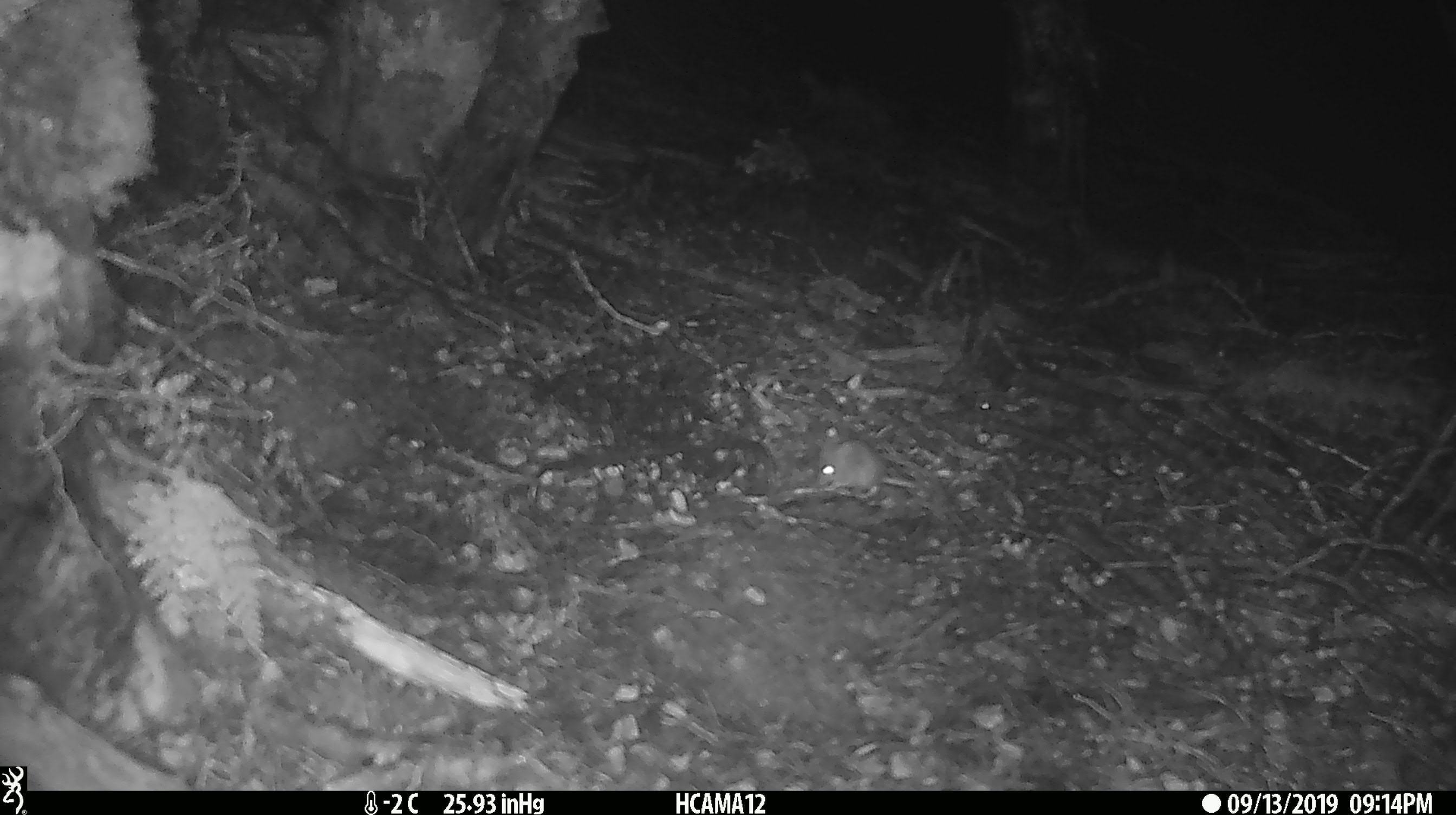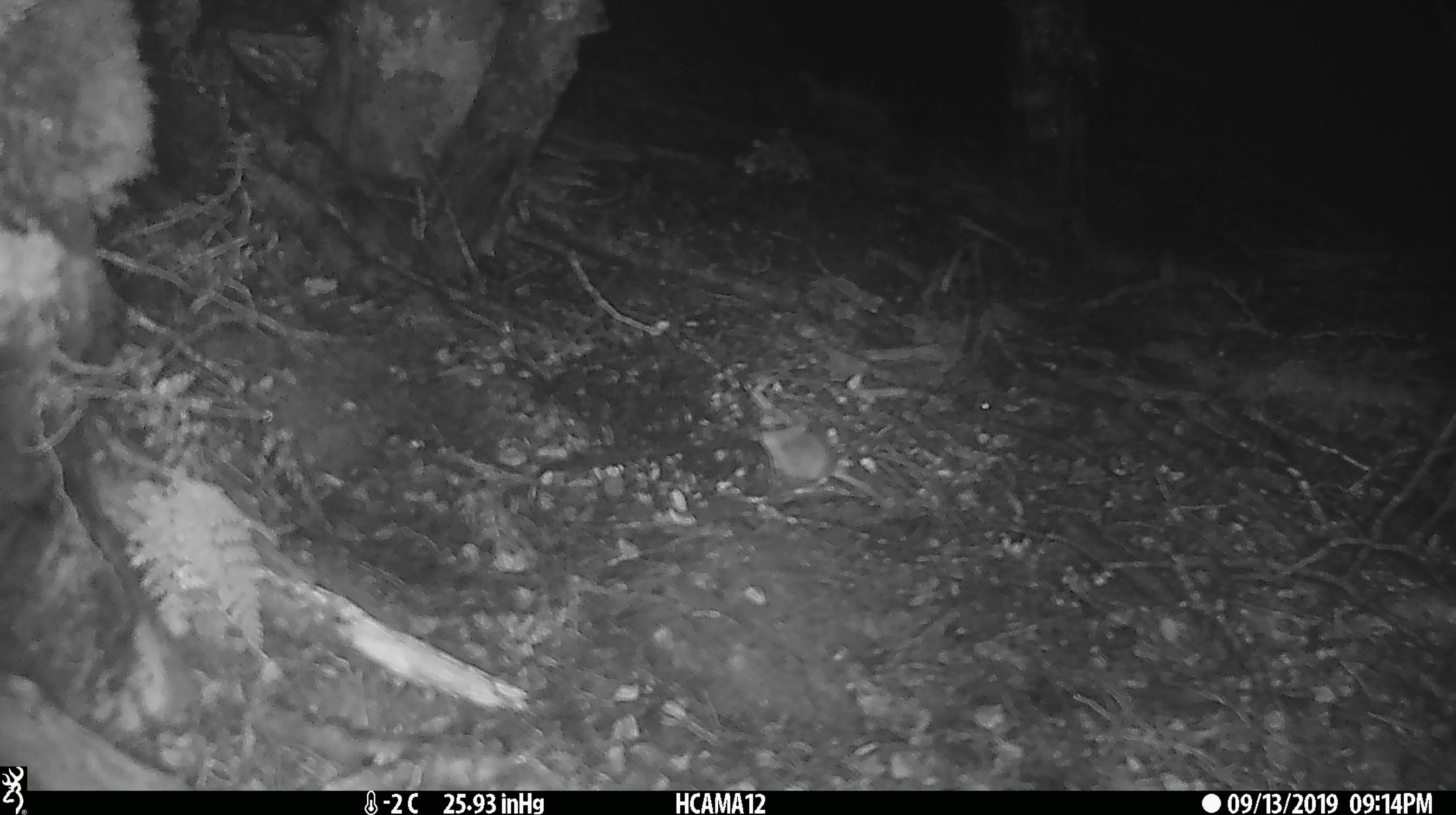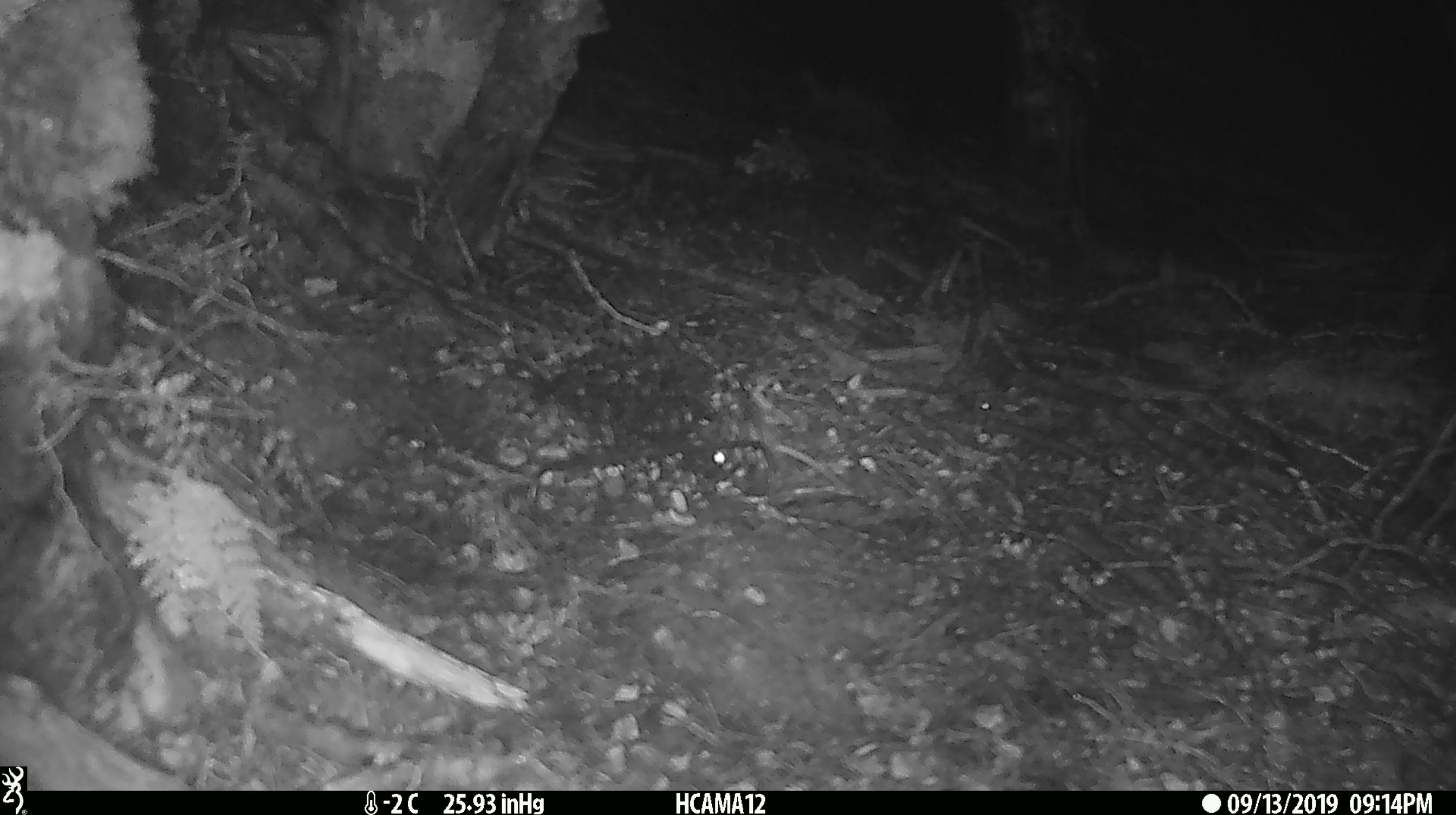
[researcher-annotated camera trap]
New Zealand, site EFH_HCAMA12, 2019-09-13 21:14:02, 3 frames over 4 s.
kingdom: Animalia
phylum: Chordata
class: Mammalia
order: Rodentia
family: Muridae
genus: Mus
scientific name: Mus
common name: mouse